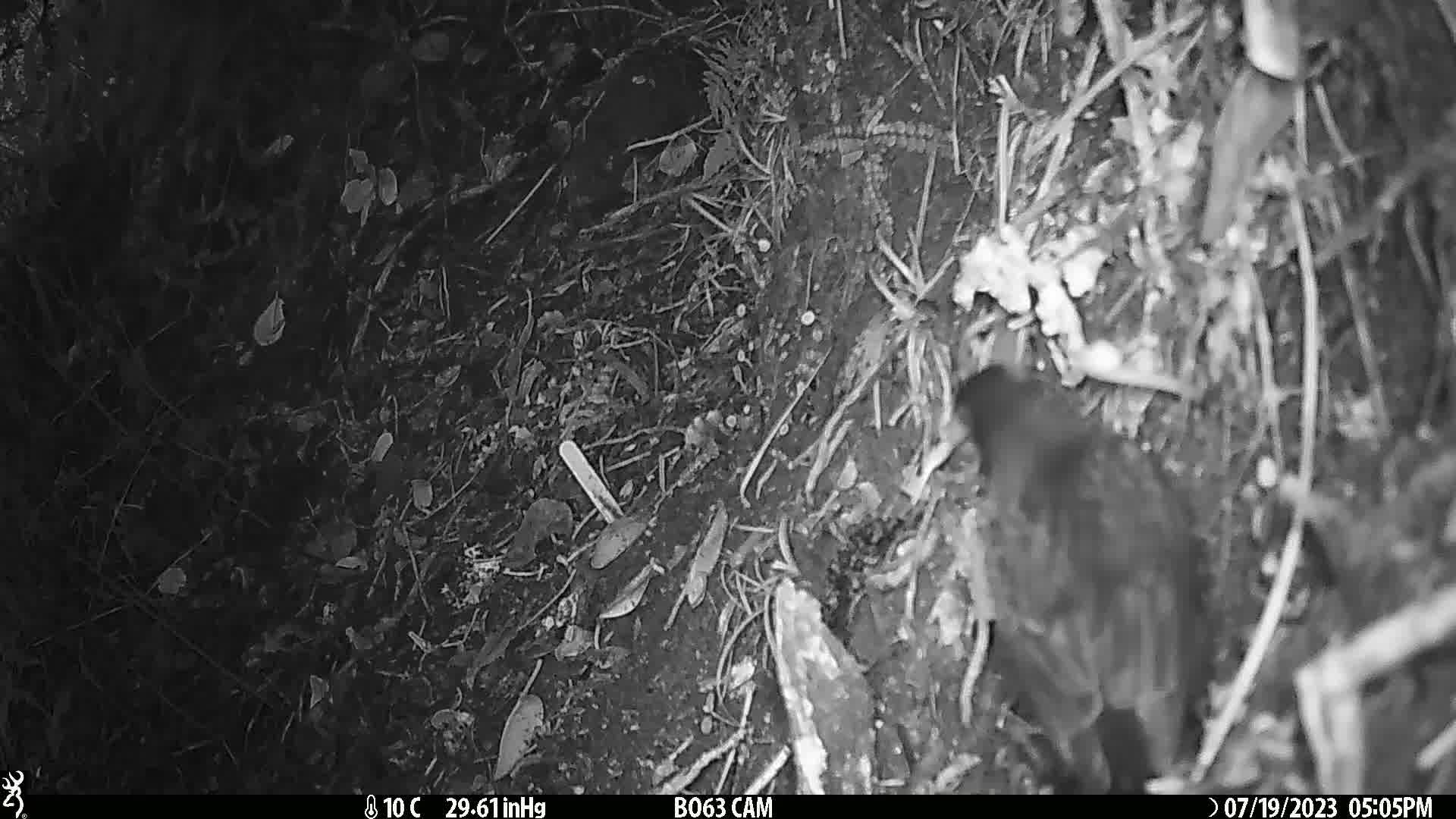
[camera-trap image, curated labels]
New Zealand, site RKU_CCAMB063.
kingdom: Animalia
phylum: Chordata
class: Aves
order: Passeriformes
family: Turdidae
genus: Turdus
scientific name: Turdus merula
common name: eurasian blackbird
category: blackbird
Blackbird (eurasian blackbird) (Turdus merula).